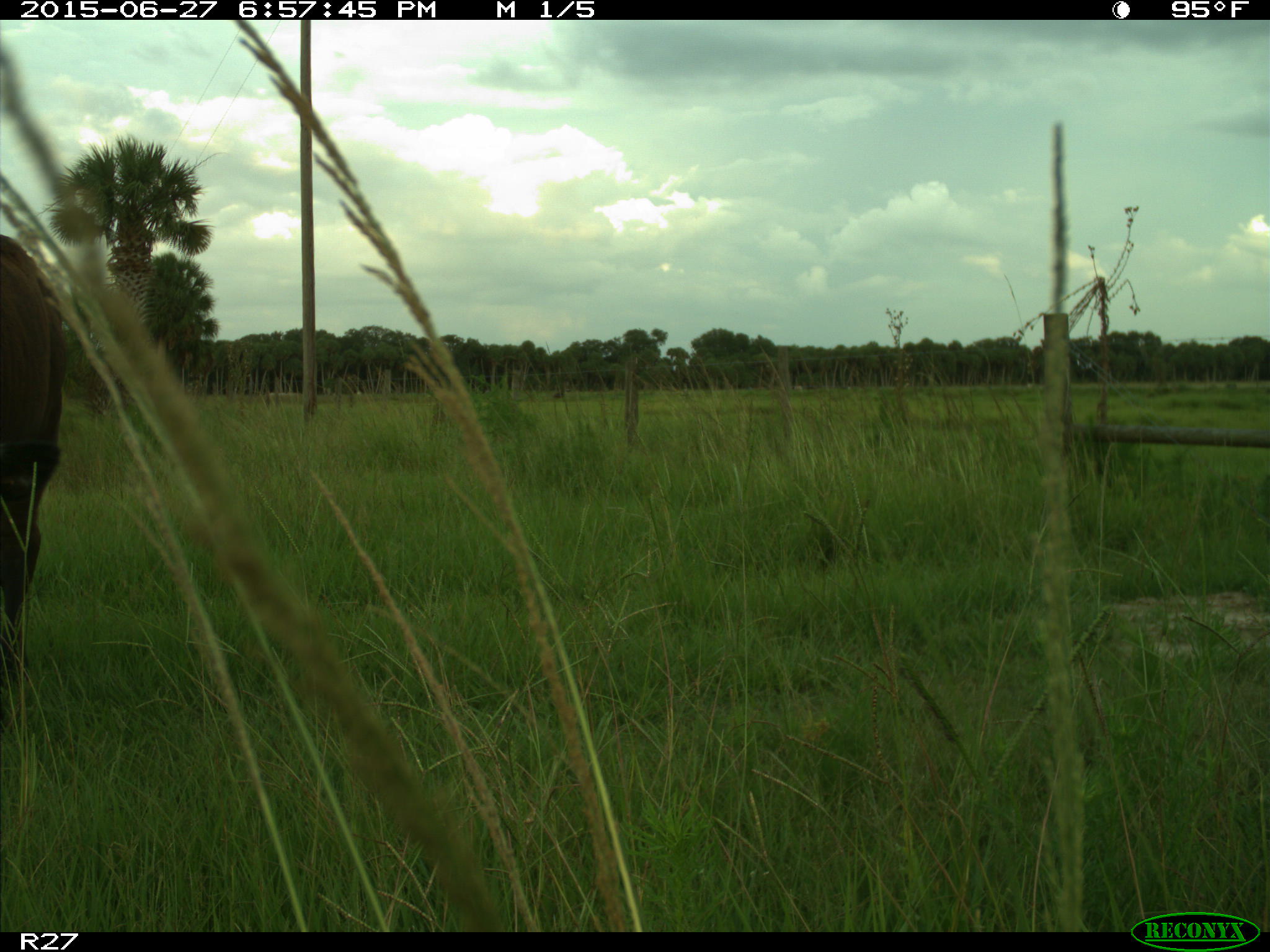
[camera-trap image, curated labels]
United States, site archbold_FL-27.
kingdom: Animalia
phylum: Chordata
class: Mammalia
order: Artiodactyla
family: Bovidae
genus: Bos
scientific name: Bos taurus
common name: domestic cow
Bos taurus (domestic cow).